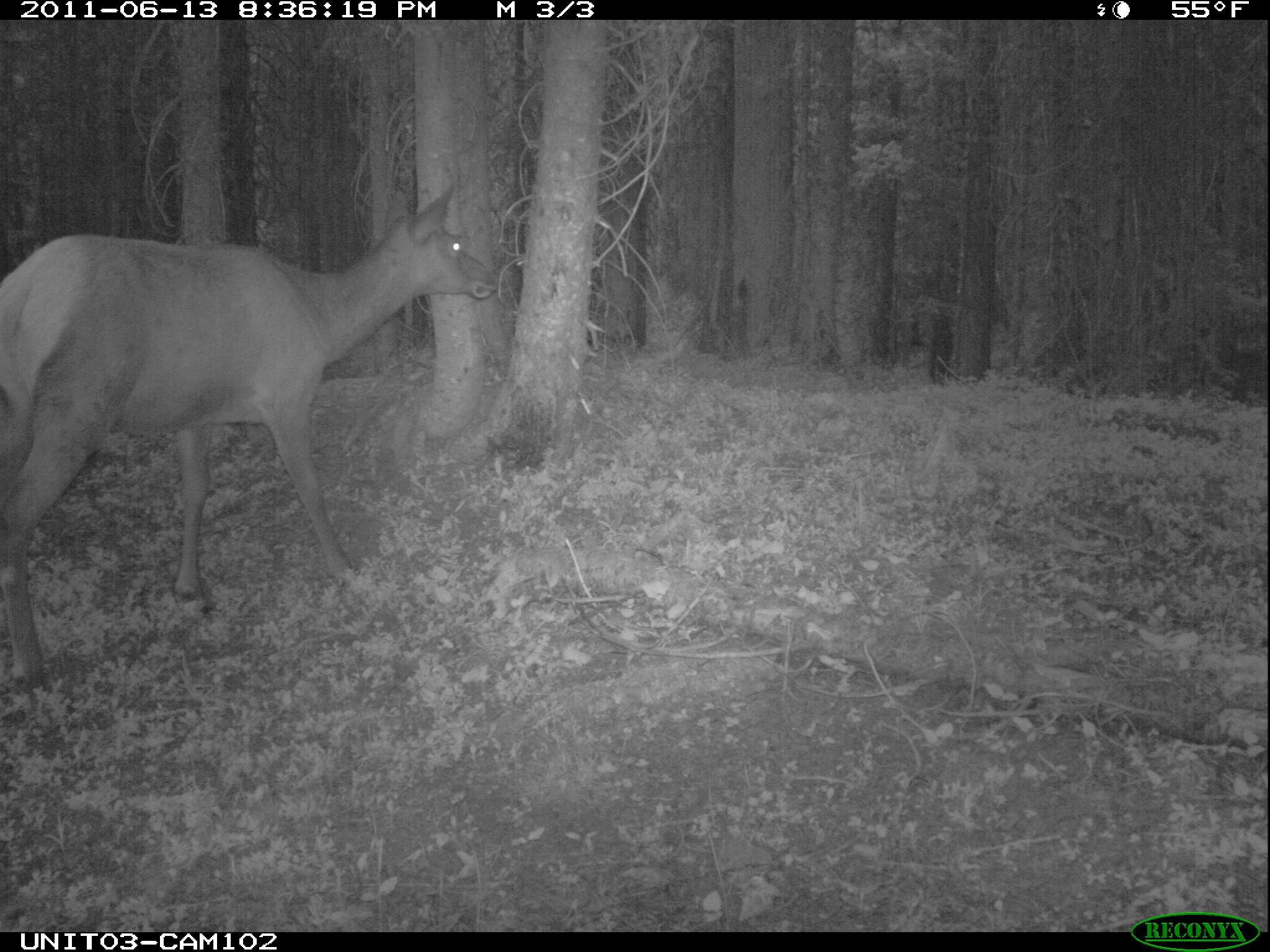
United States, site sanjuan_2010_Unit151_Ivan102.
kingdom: Animalia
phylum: Chordata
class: Mammalia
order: Artiodactyla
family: Cervidae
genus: Cervus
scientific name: Cervus elaphus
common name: red deer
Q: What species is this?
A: Cervus elaphus (red deer).